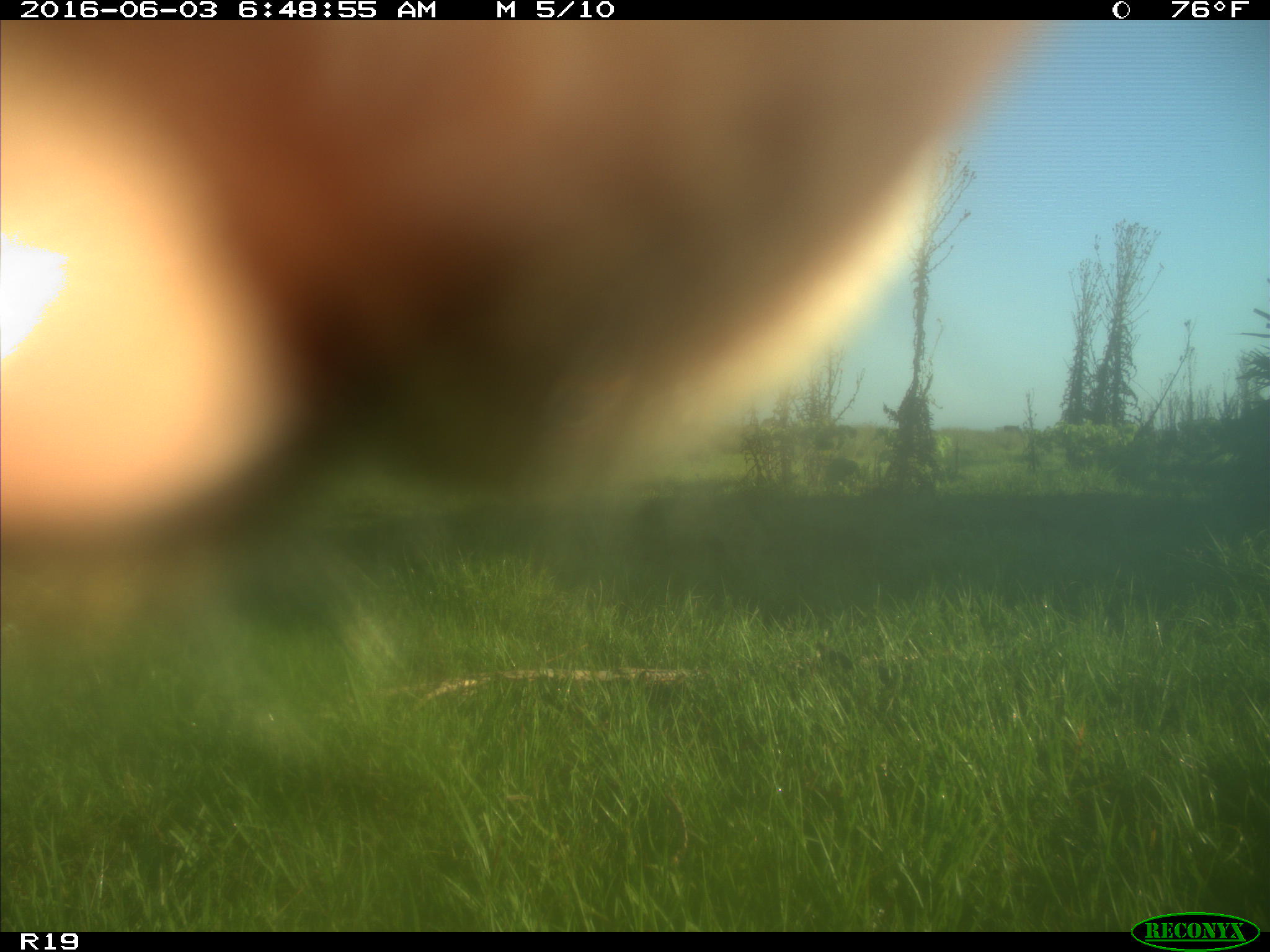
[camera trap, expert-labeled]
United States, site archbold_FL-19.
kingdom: Animalia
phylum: Chordata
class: Mammalia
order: Artiodactyla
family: Bovidae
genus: Bos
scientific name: Bos taurus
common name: domestic cow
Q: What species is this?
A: Bos taurus (domestic cow).